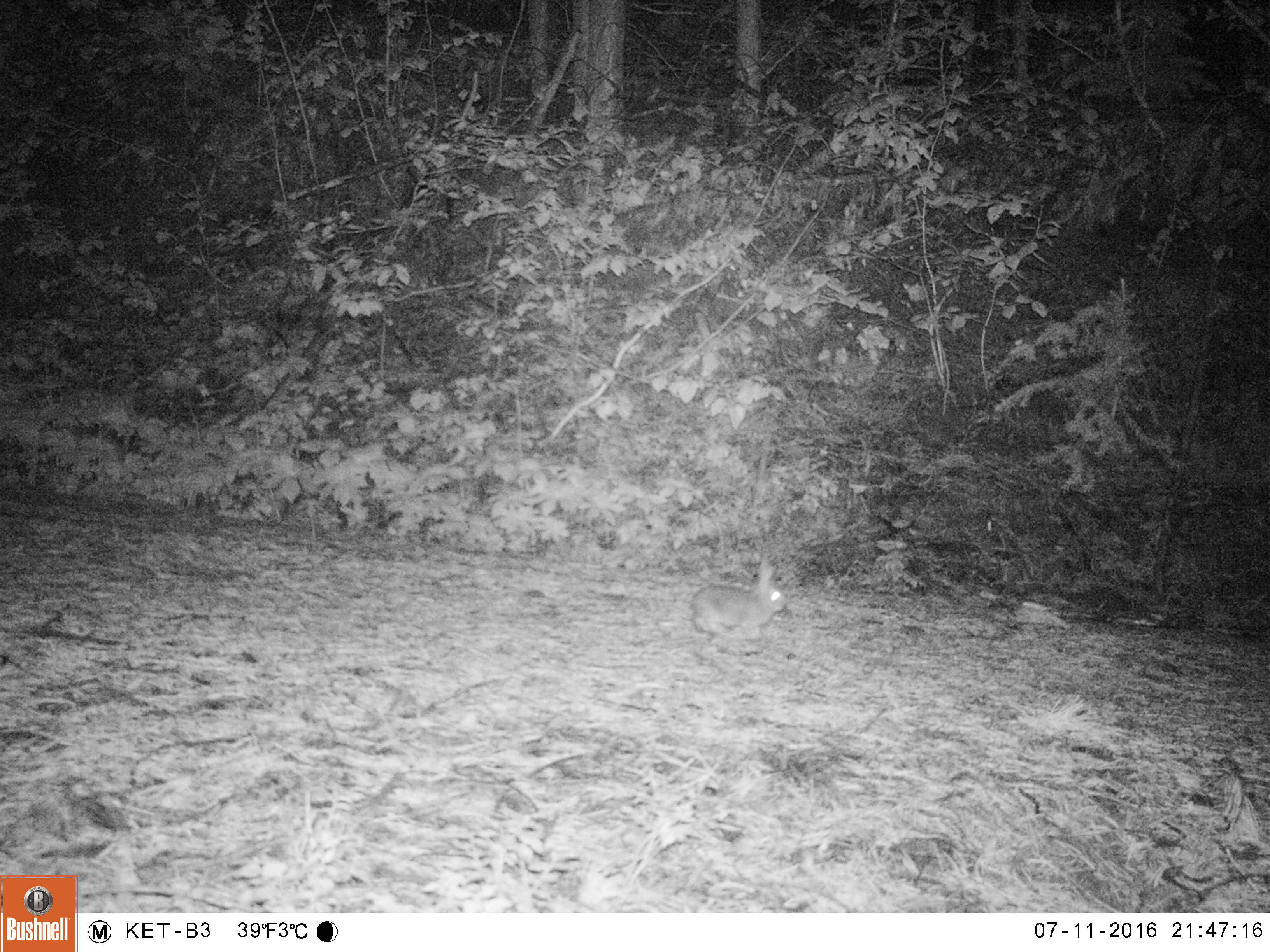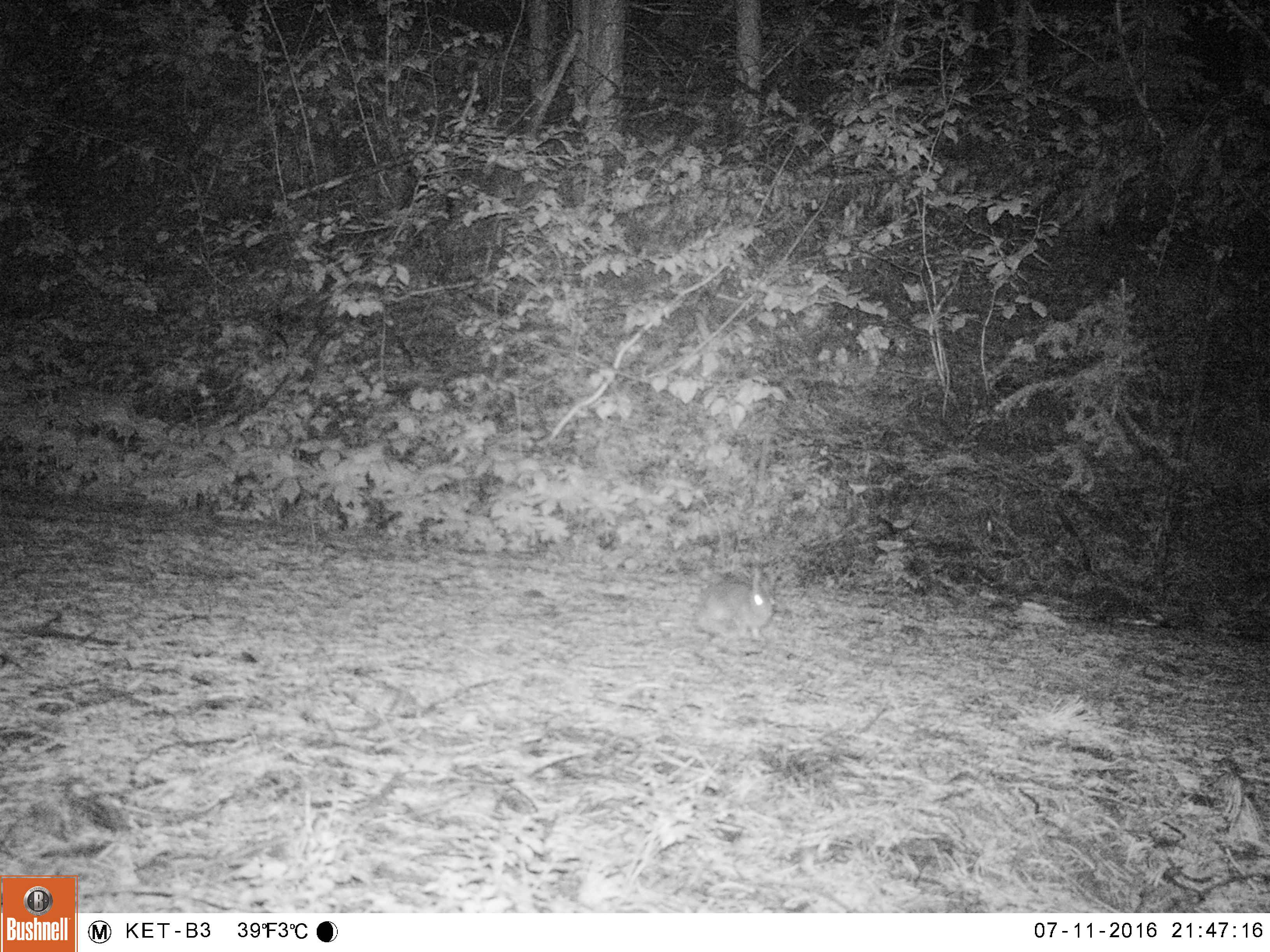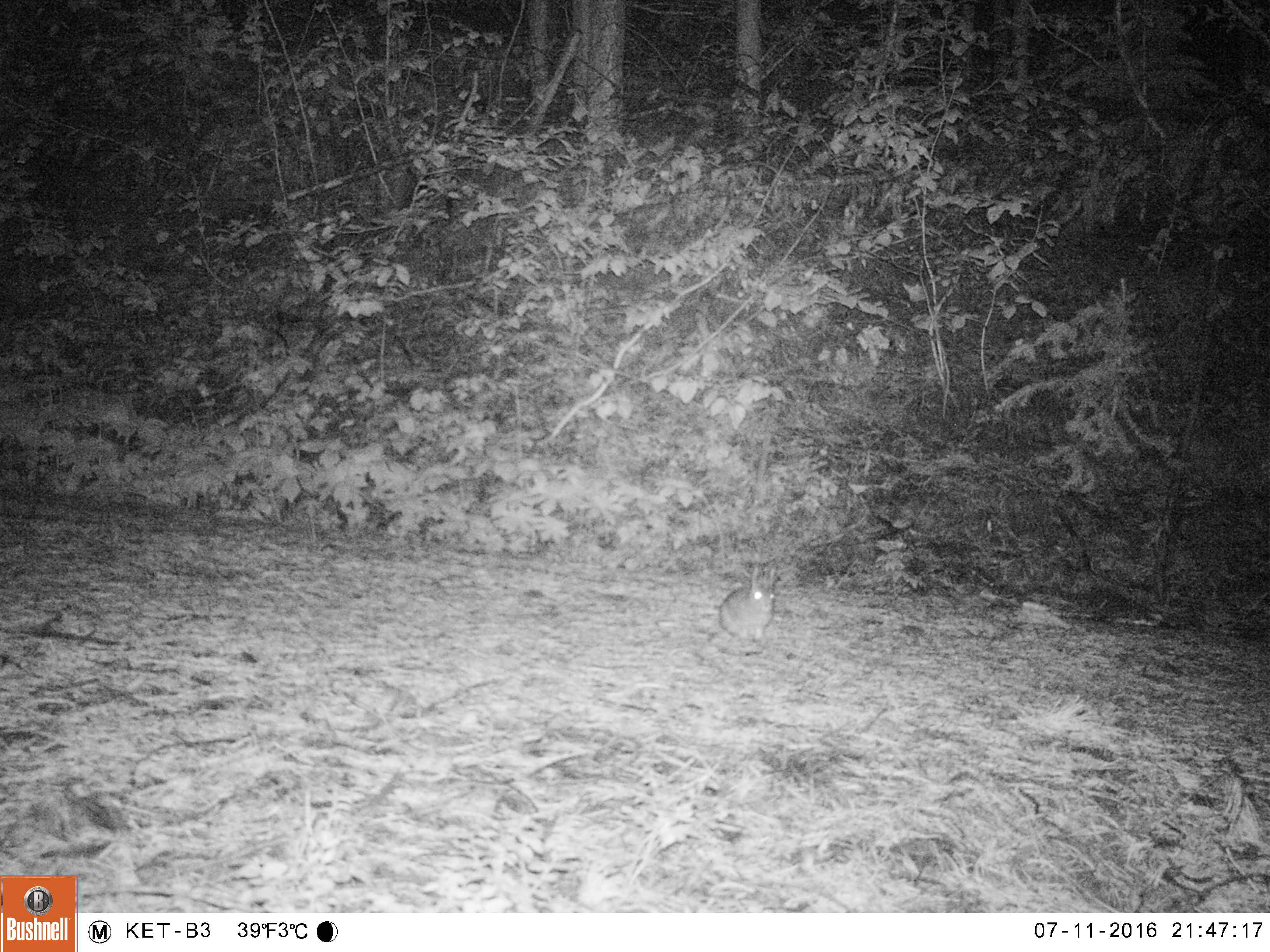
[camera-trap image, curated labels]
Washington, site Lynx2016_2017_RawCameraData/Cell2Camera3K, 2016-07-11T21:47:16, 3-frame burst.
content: unidentified animal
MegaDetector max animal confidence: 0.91